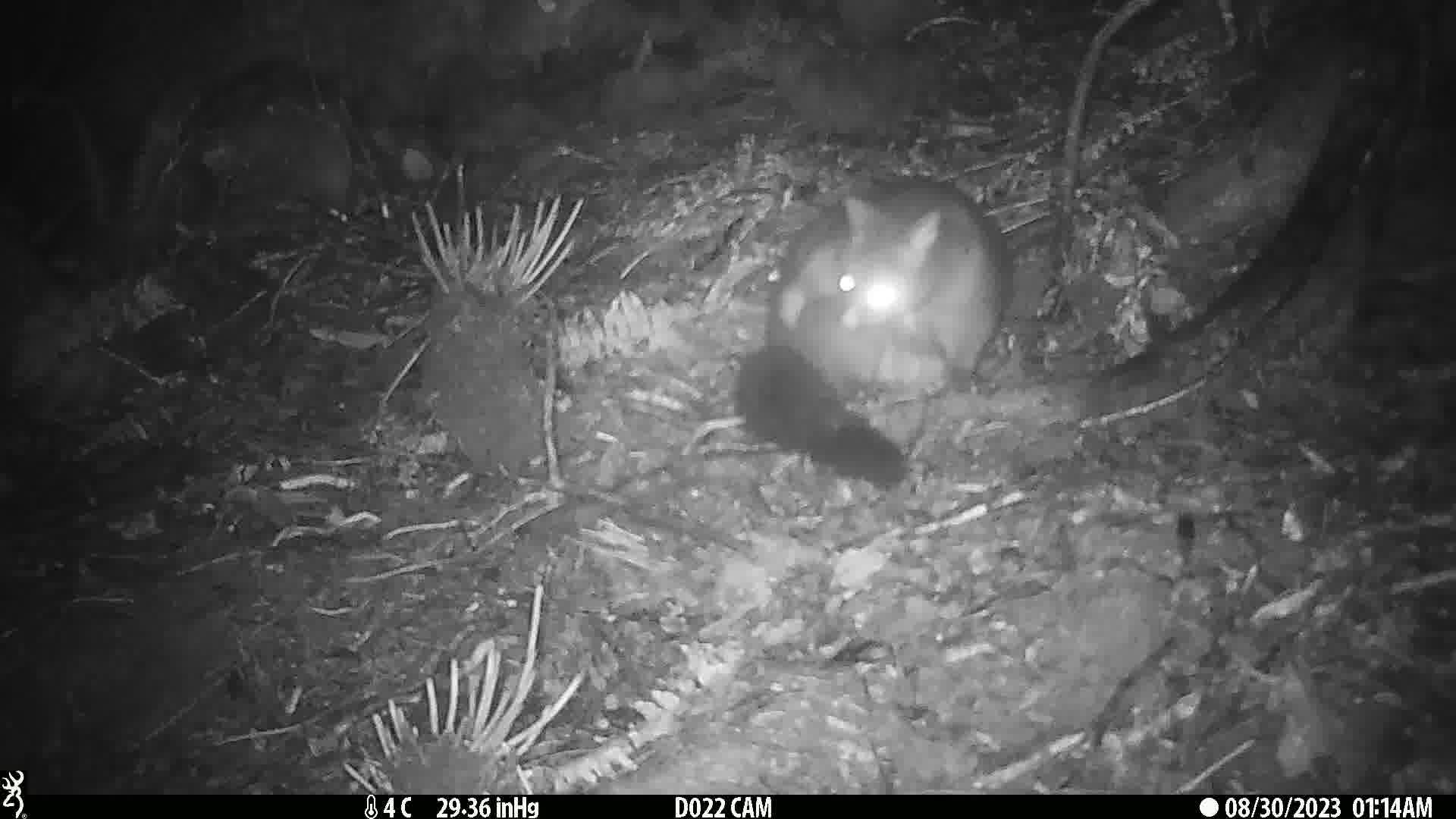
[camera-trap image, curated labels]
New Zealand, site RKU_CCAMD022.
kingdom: Animalia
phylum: Chordata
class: Mammalia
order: Diprotodontia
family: Phalangeridae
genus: Trichosurus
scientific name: Trichosurus vulpecula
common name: common brushtail possum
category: possum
Possum (common brushtail possum) (Trichosurus vulpecula).